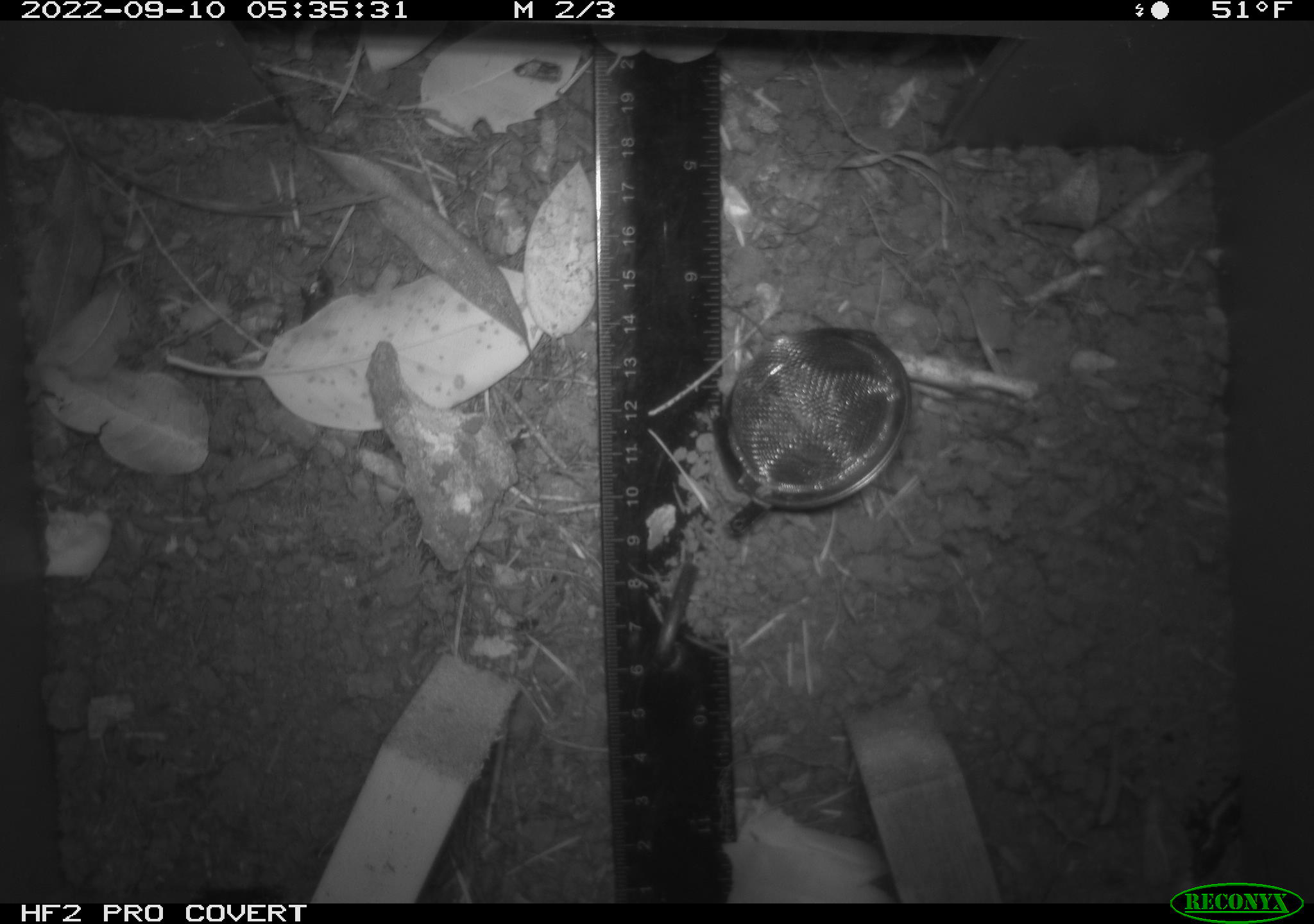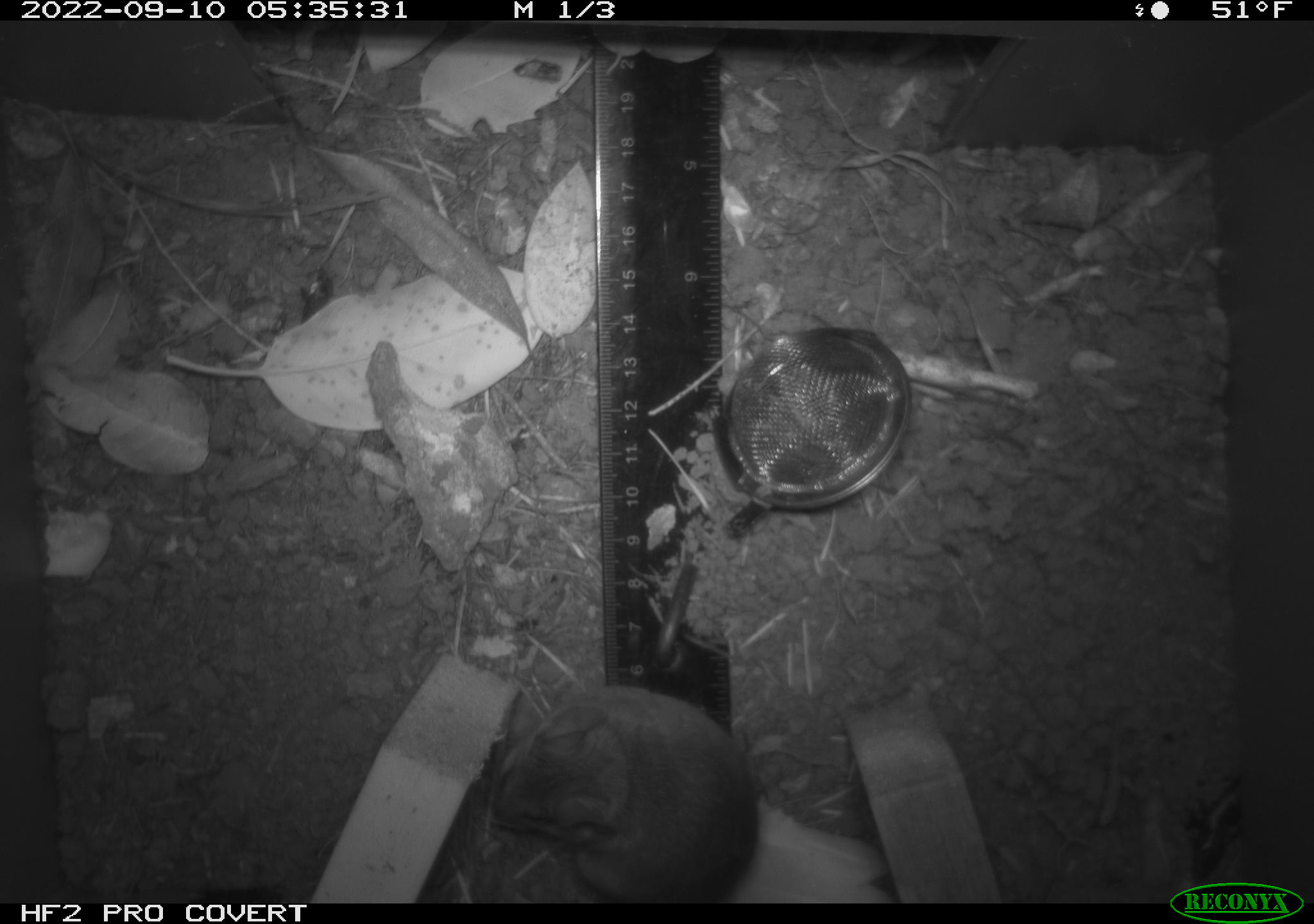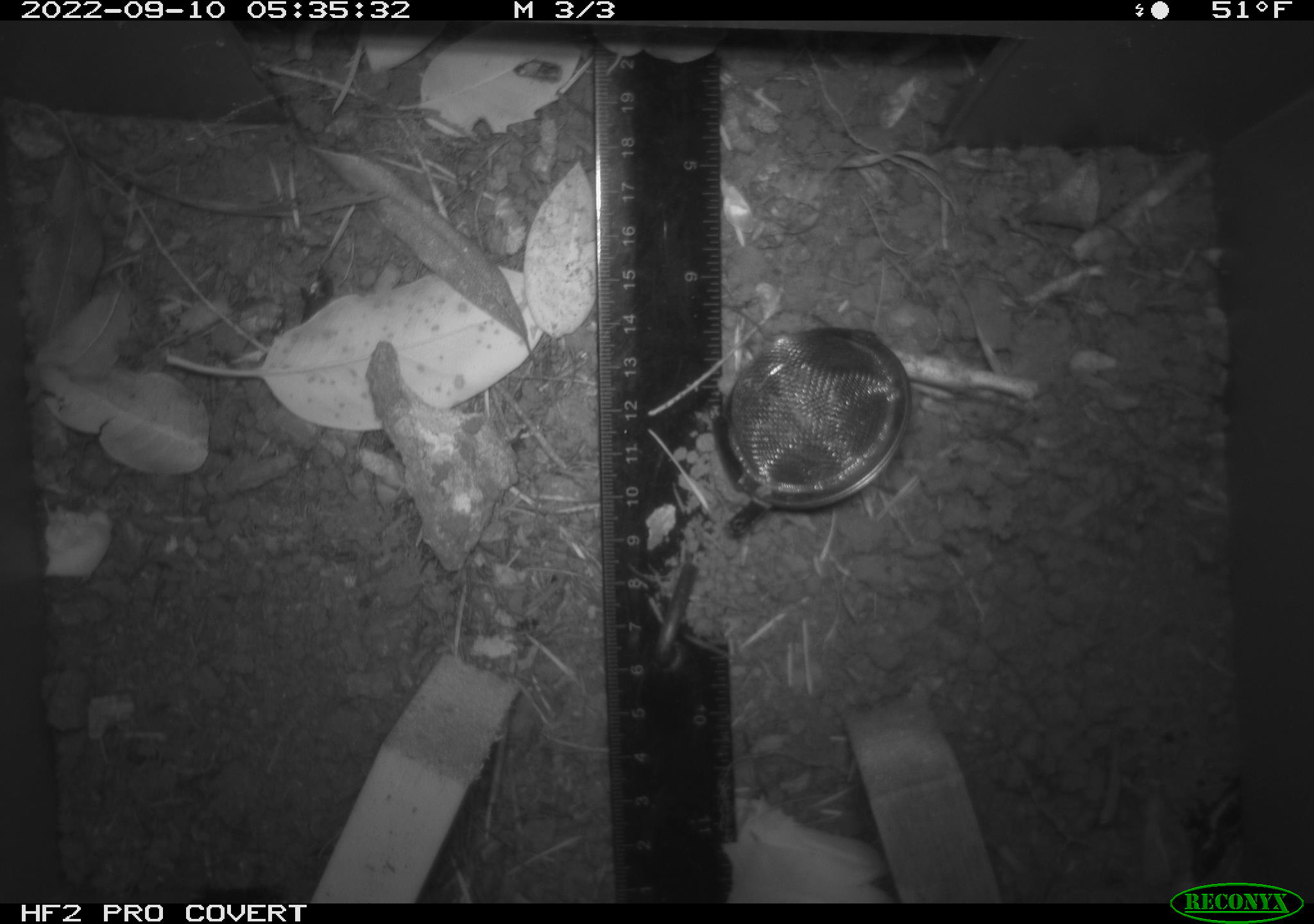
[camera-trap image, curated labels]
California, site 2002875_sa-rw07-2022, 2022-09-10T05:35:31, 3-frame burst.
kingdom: Animalia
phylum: Chordata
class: Mammalia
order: Rodentia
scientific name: Rodentia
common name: mouse species